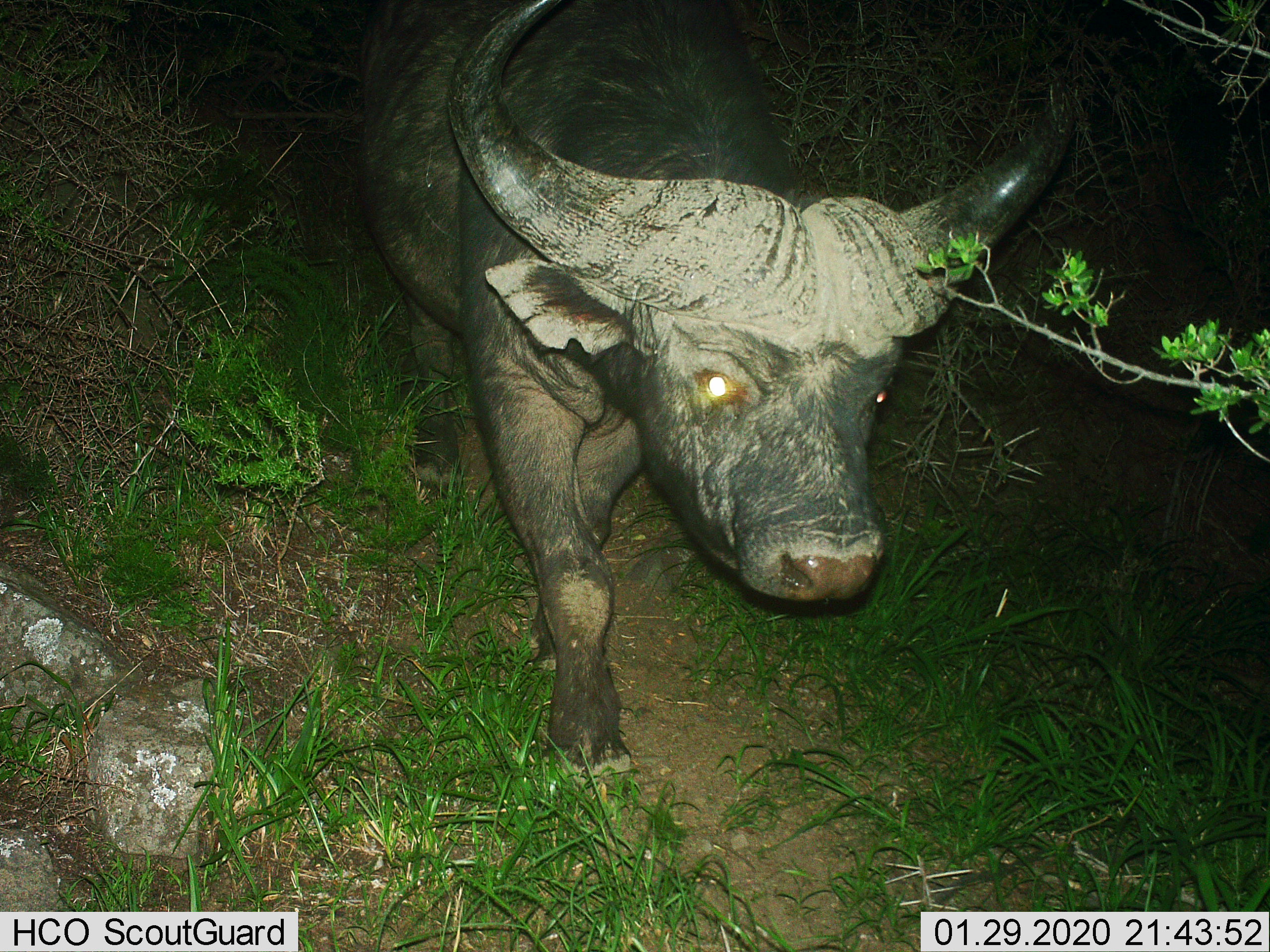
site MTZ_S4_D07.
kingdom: Animalia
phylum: Chordata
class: Mammalia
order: Artiodactyla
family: Bovidae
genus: Syncerus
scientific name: Syncerus caffer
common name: african buffalo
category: buffalo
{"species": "buffalo (african buffalo) (Syncerus caffer)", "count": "1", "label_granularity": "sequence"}